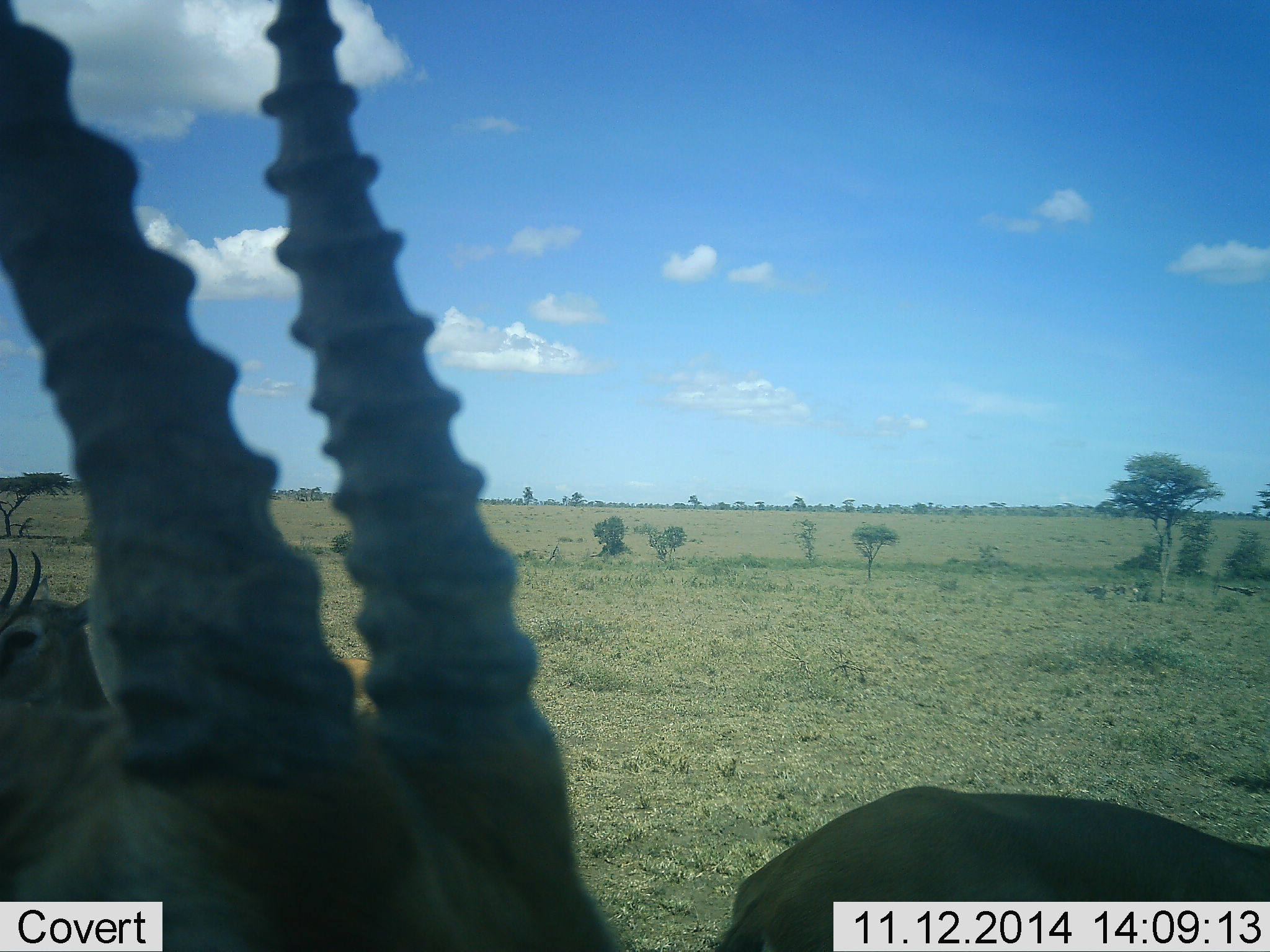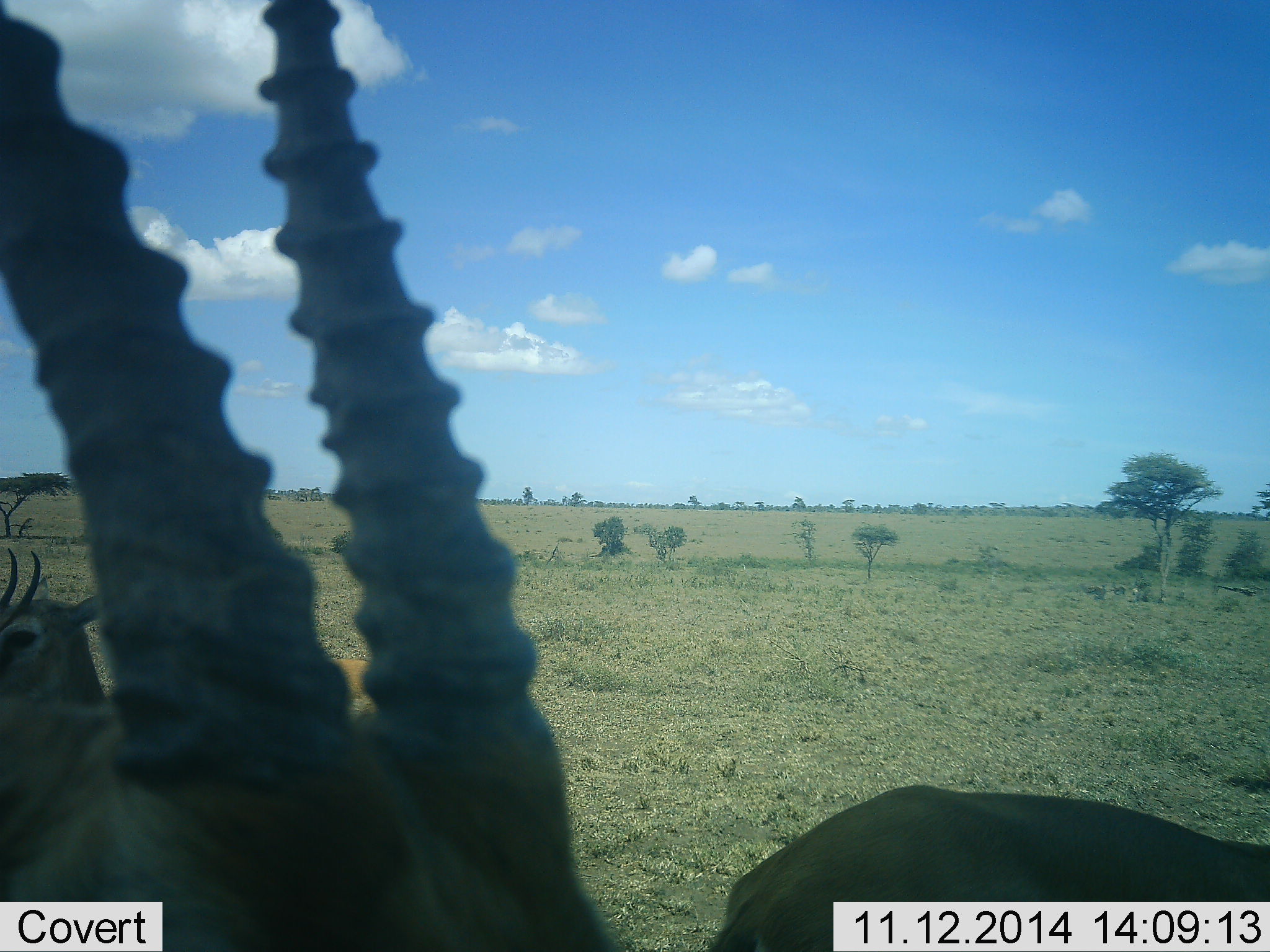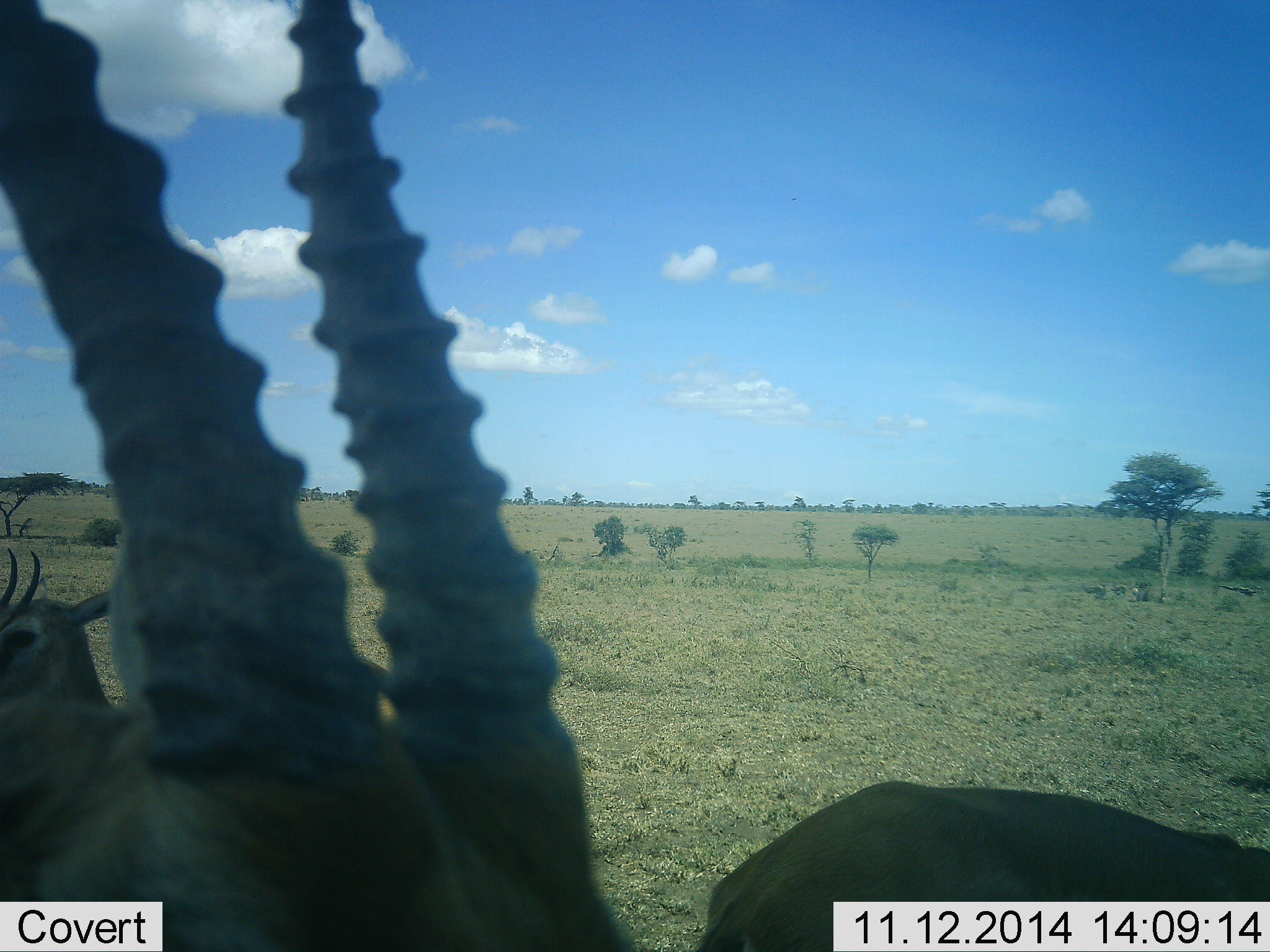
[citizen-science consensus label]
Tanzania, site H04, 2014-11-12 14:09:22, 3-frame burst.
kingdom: Animalia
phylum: Chordata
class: Mammalia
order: Artiodactyla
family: Bovidae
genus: Eudorcas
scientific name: Eudorcas thomsonii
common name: thomson's gazelle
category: gazellethomsons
Gazellethomsons (thomson's gazelle) (Eudorcas thomsonii), count 2. Behavior (volunteer vote fractions): standing 100%, resting 20%, moving 0%, interacting 0%. Young present (vote fraction): 0%. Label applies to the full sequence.